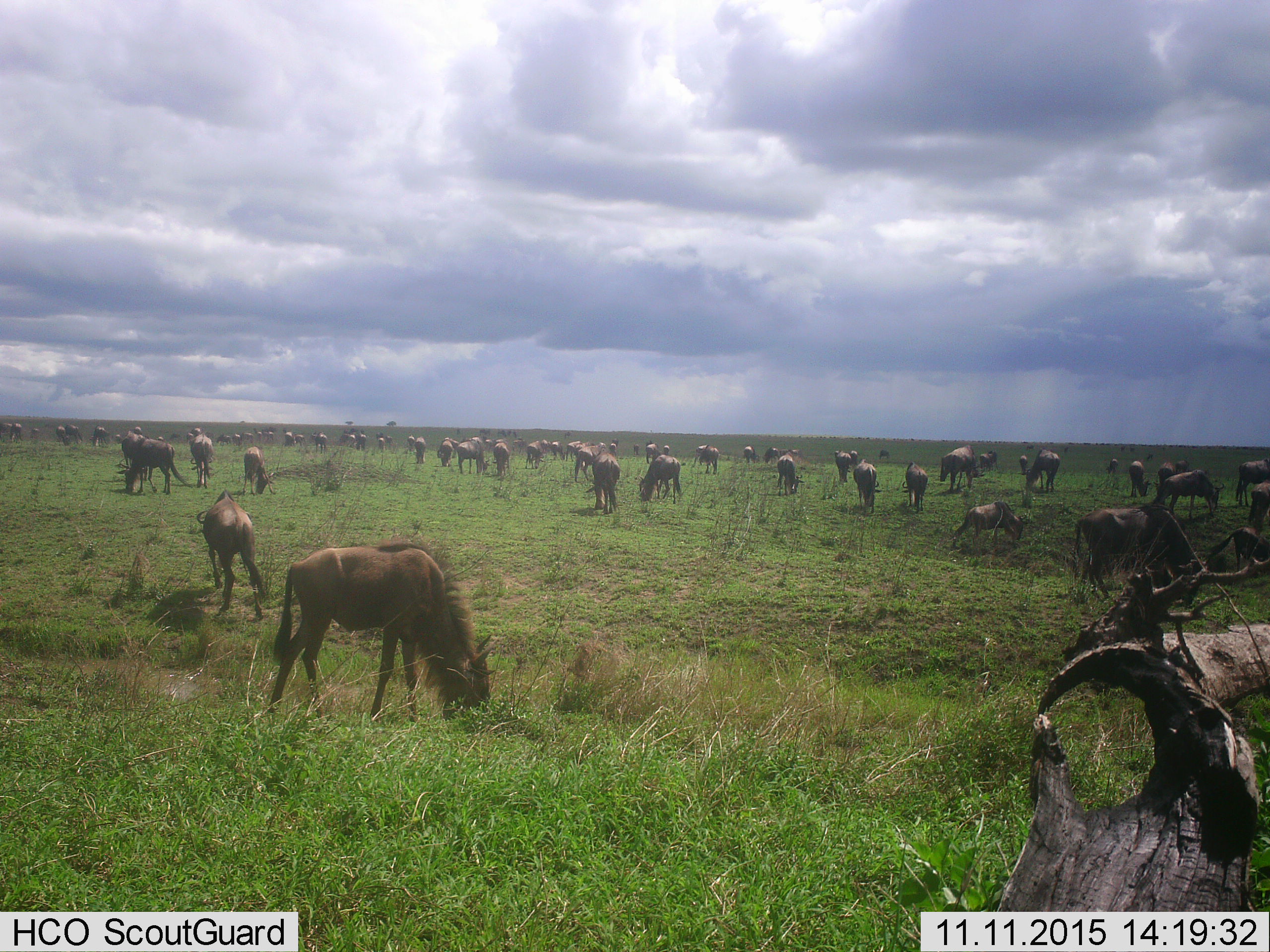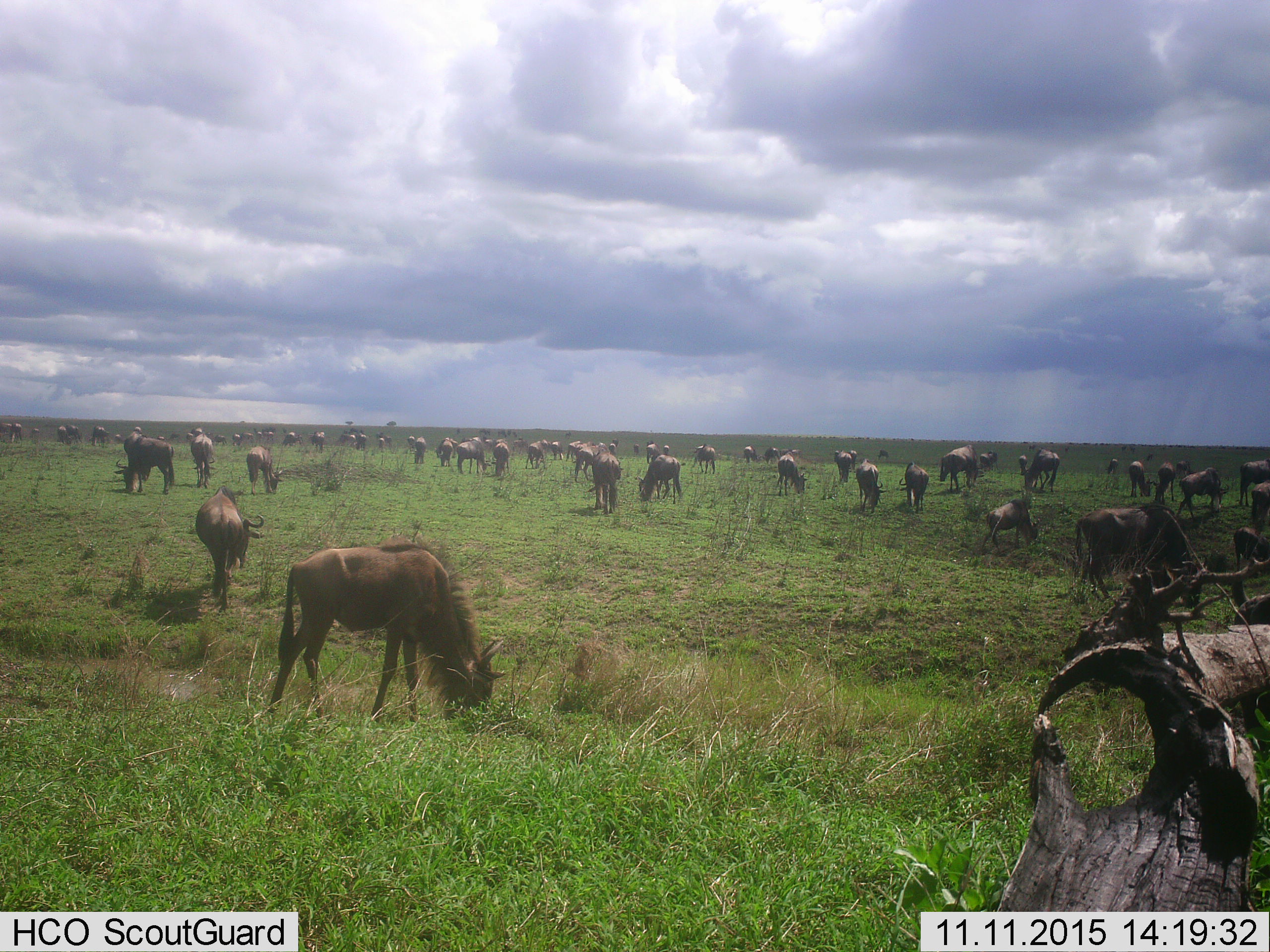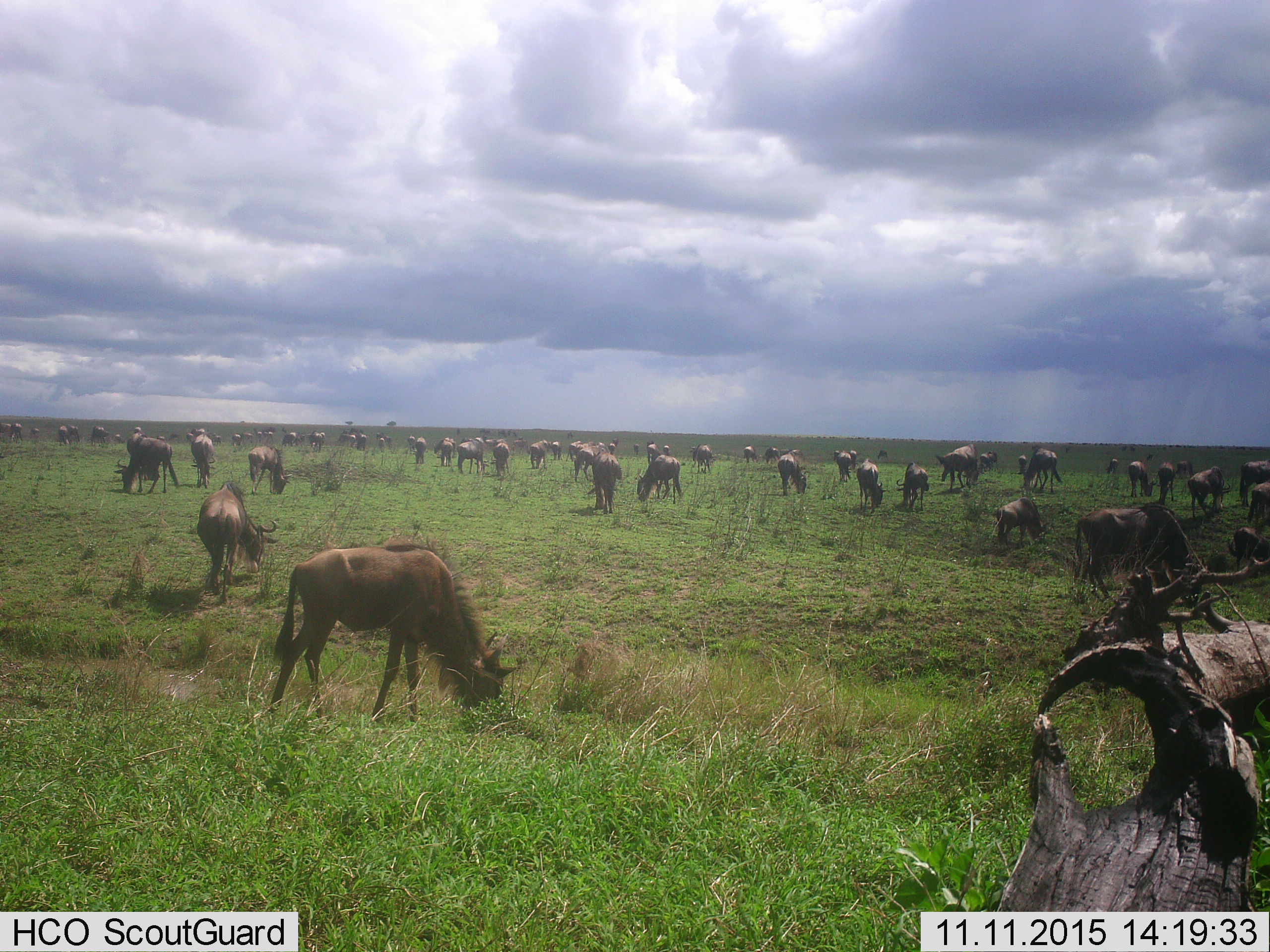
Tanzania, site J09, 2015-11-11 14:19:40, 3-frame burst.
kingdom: Animalia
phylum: Chordata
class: Mammalia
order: Artiodactyla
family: Bovidae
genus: Connochaetes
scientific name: Connochaetes taurinus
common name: blue wildebeest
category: wildebeest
Wildebeest (blue wildebeest) (Connochaetes taurinus), count 51+. Behavior (volunteer vote fractions): standing 50%, resting 10%, moving 20%, interacting 20%. Young present (vote fraction): 40%. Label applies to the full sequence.